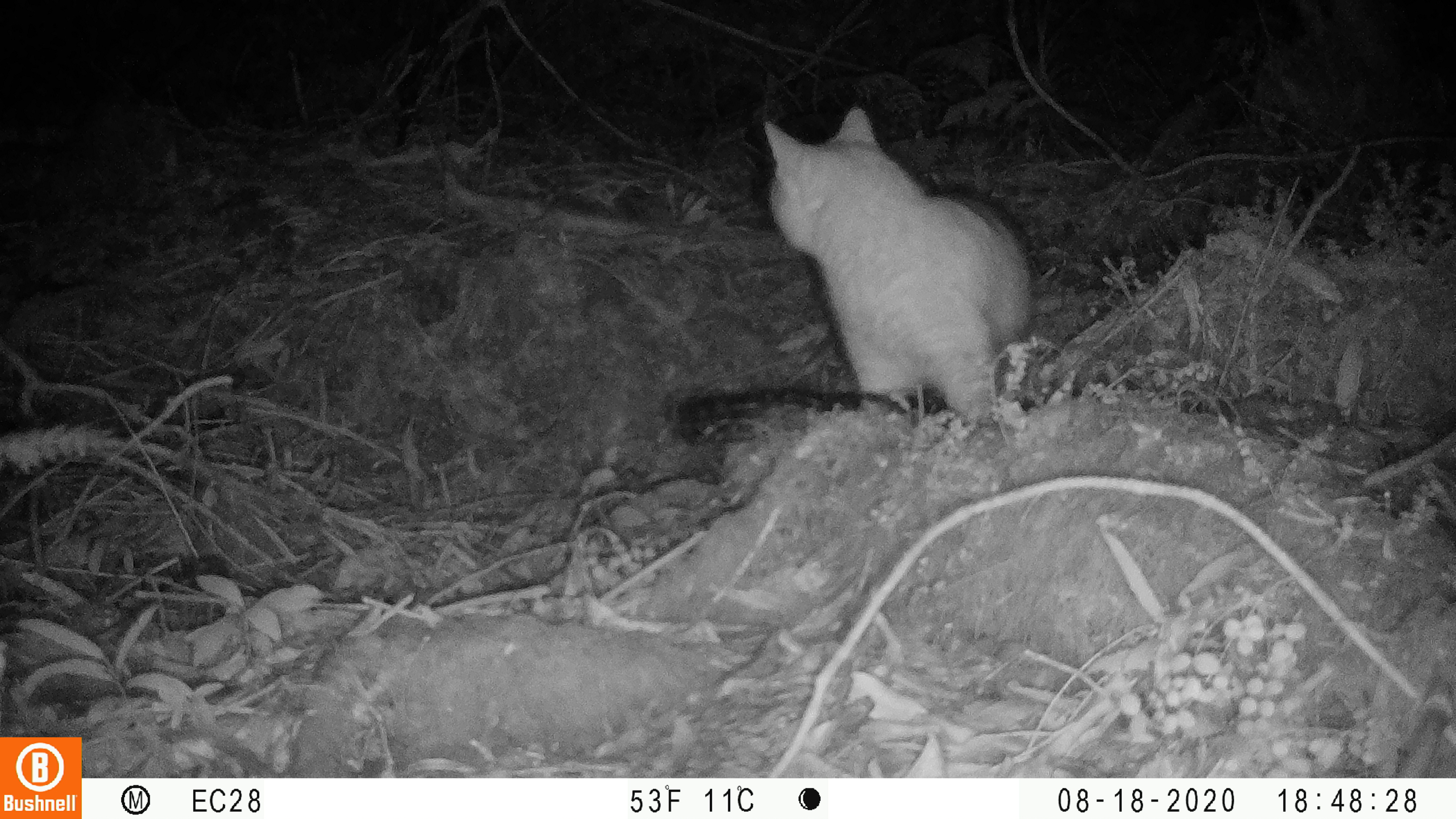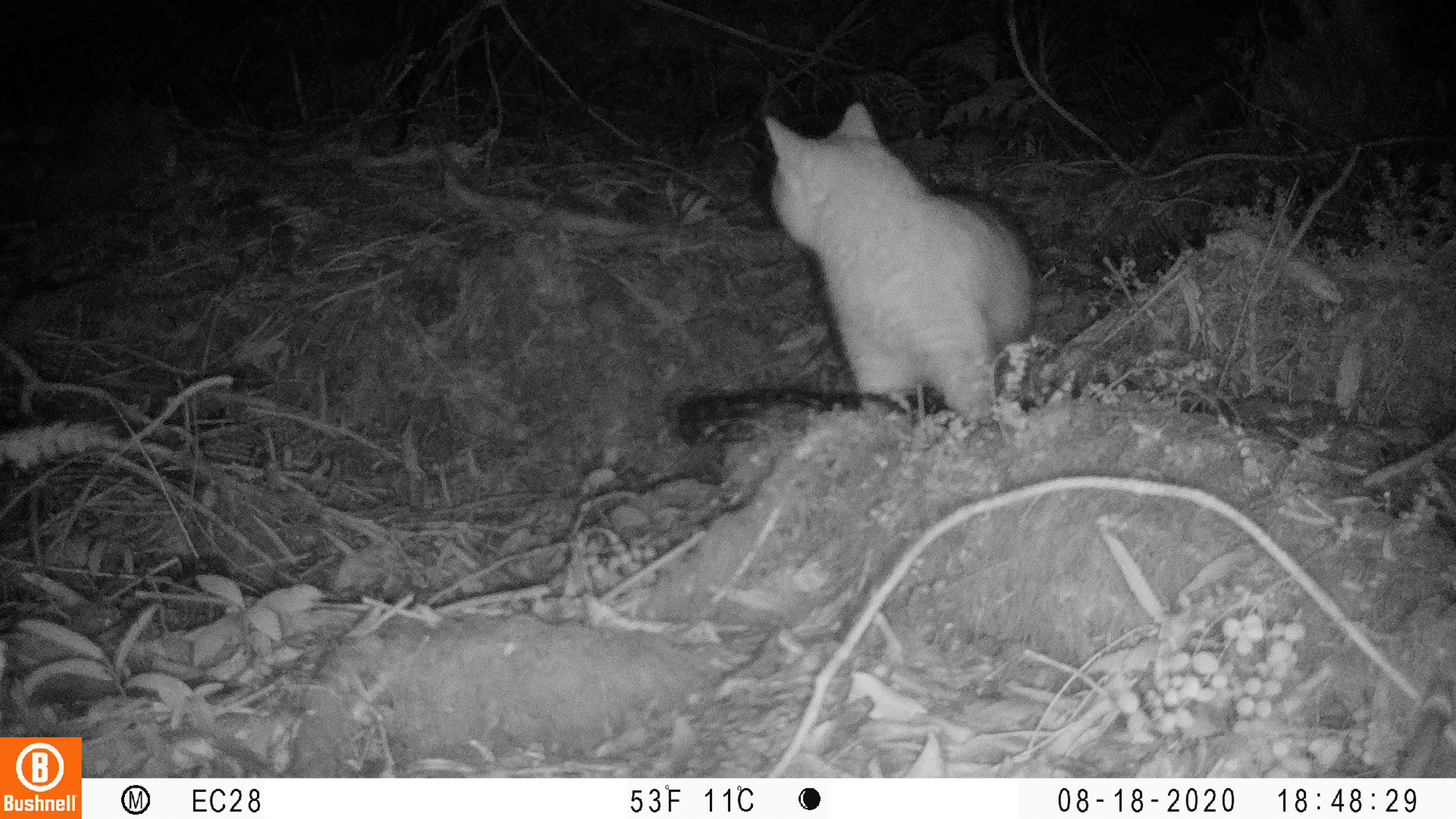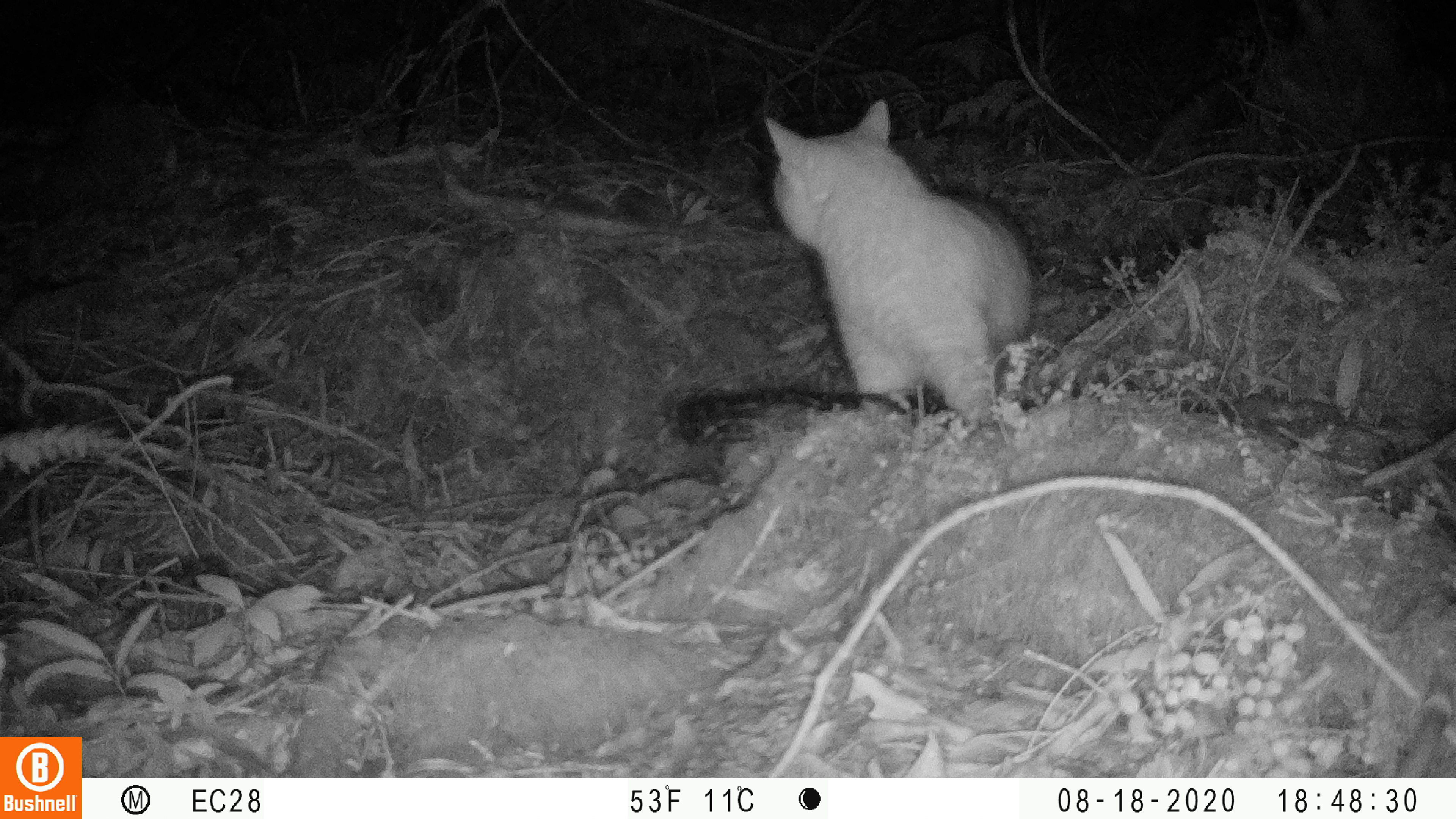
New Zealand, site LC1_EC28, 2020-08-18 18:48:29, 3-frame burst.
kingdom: Animalia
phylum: Chordata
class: Mammalia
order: Carnivora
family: Felidae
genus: Felis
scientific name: Felis catus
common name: domestic cat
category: cat